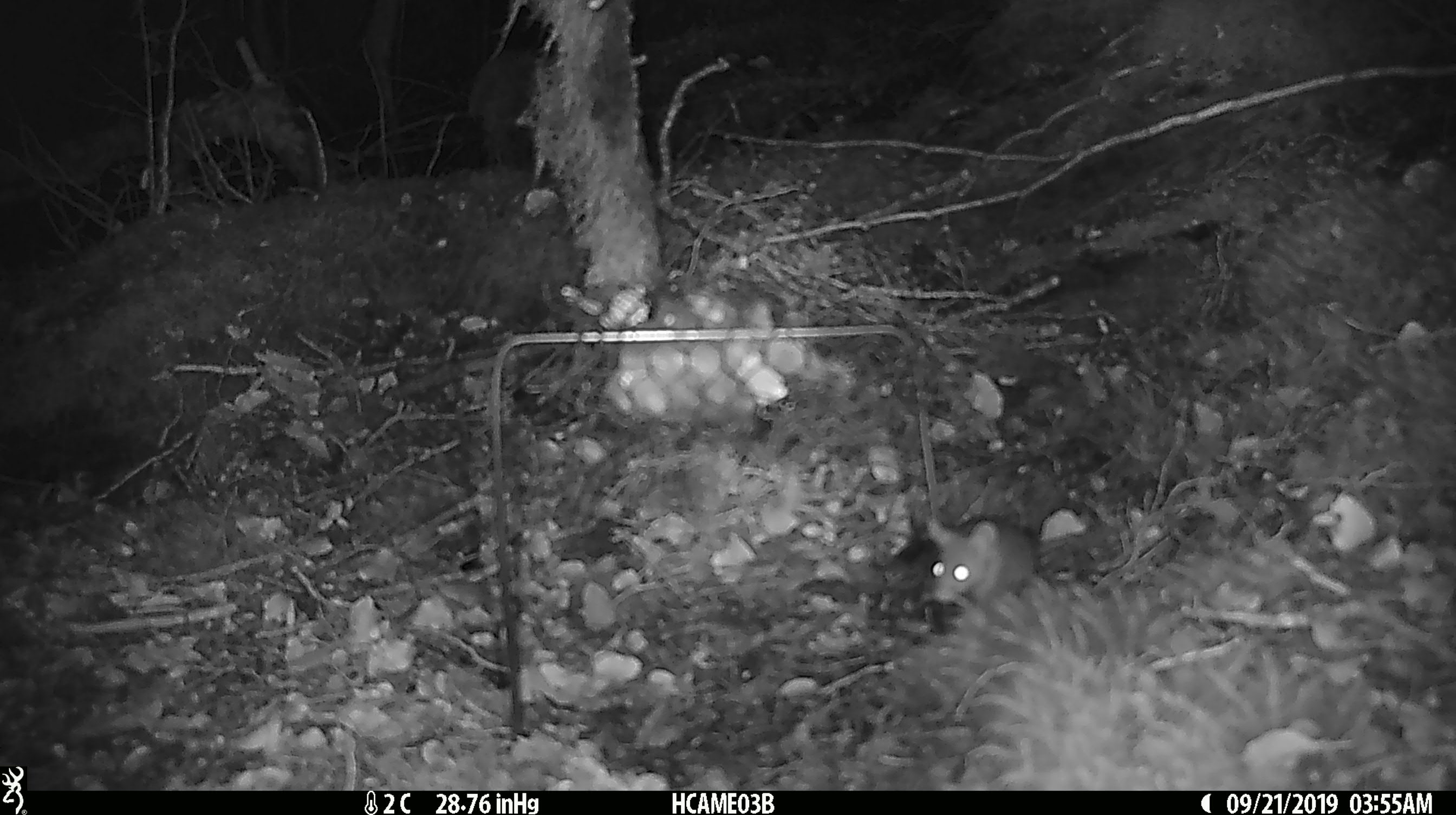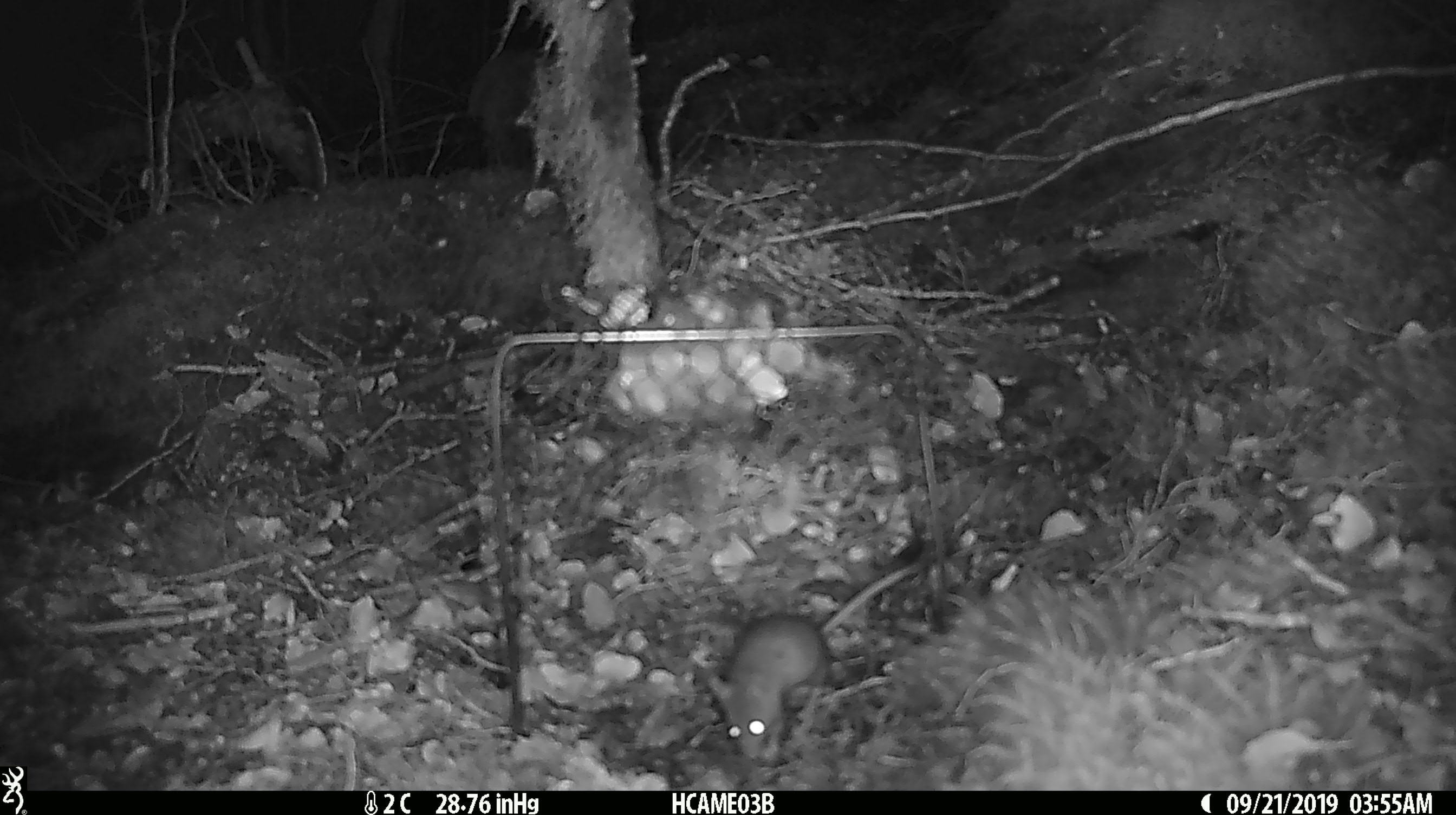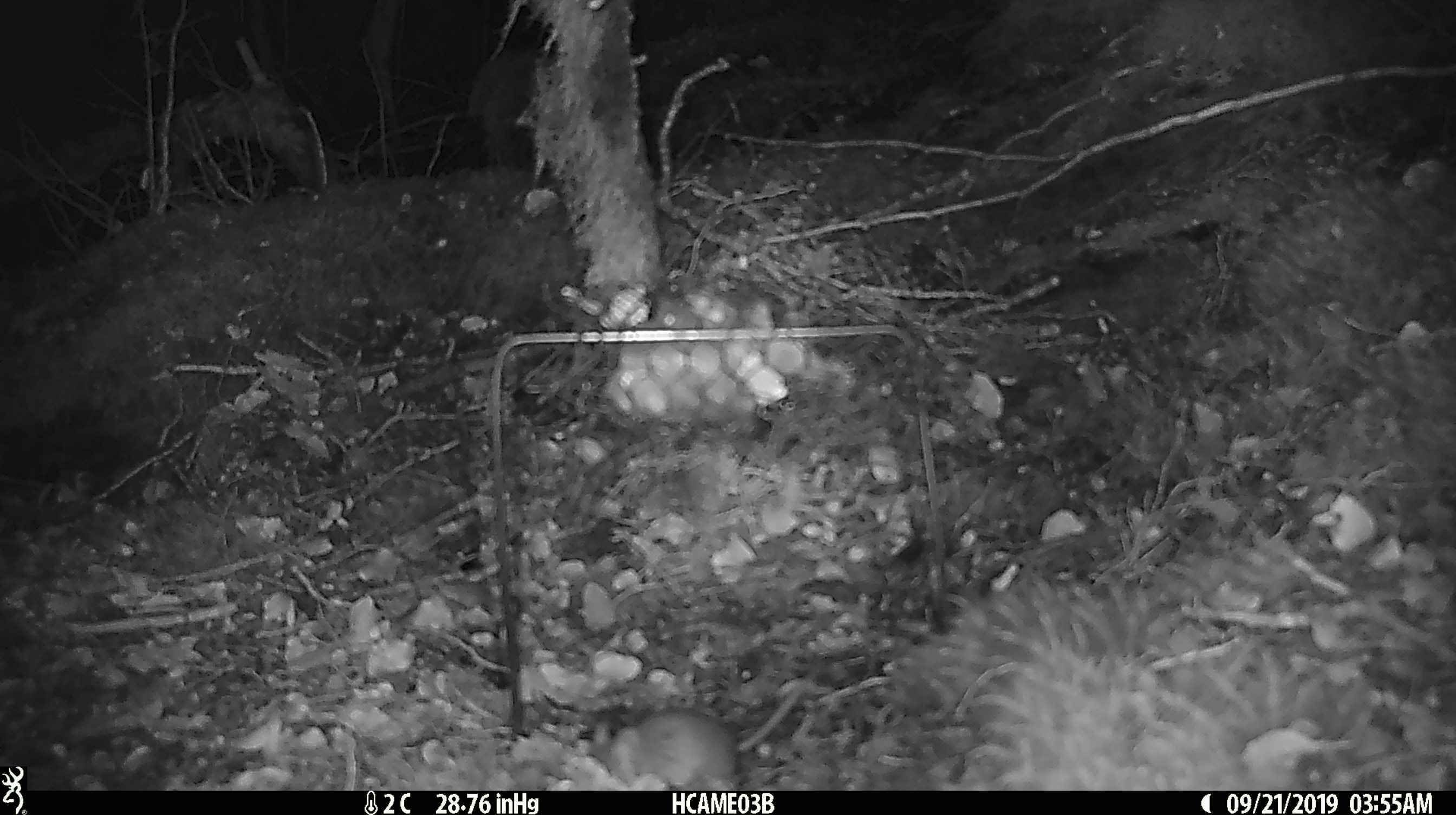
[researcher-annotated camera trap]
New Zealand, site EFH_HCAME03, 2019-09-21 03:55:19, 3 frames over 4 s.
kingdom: Animalia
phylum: Chordata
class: Mammalia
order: Rodentia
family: Muridae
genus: Mus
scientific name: Mus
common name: mouse